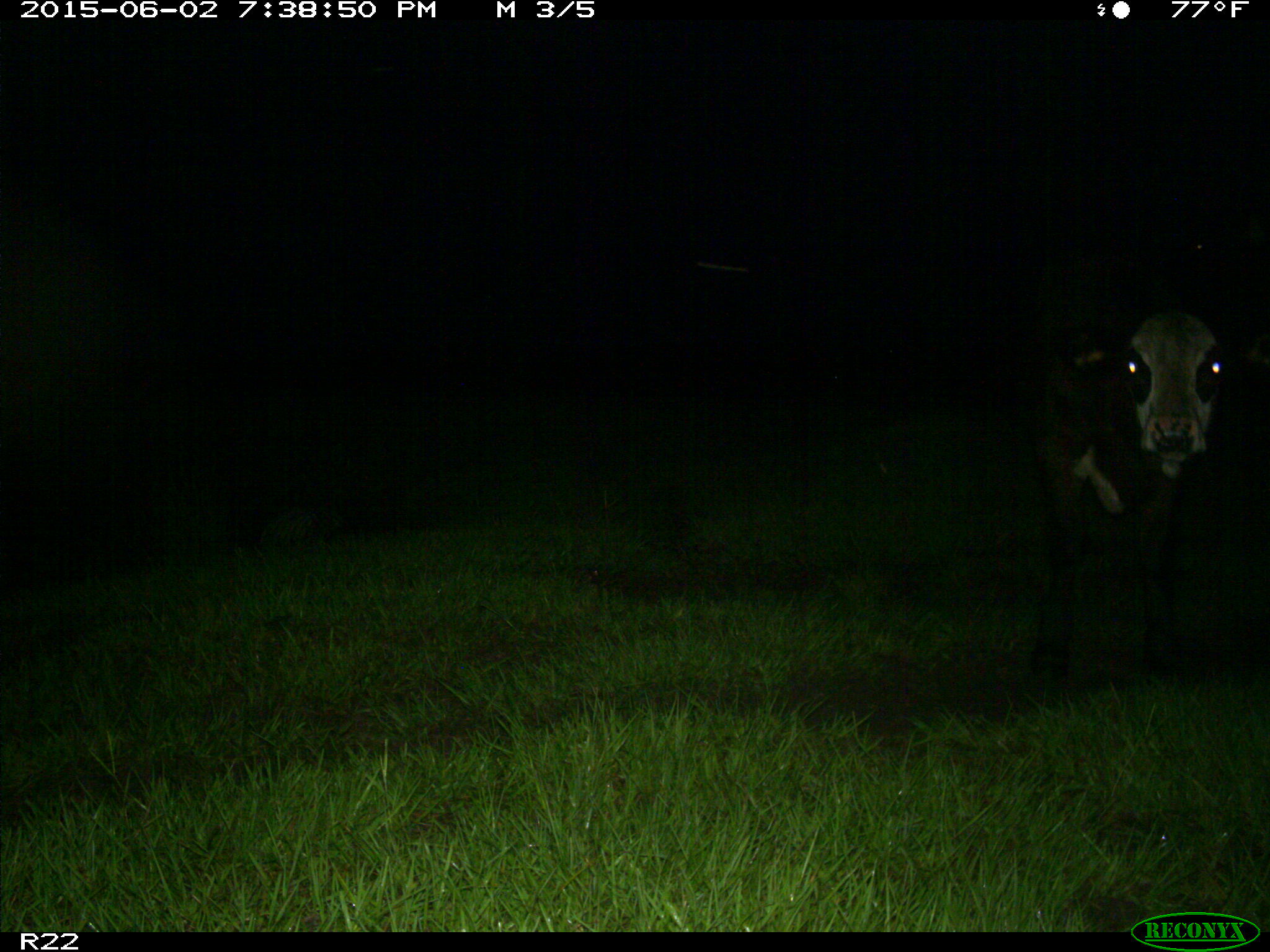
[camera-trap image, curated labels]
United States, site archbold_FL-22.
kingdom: Animalia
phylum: Chordata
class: Mammalia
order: Artiodactyla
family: Bovidae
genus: Bos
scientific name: Bos taurus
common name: domestic cow